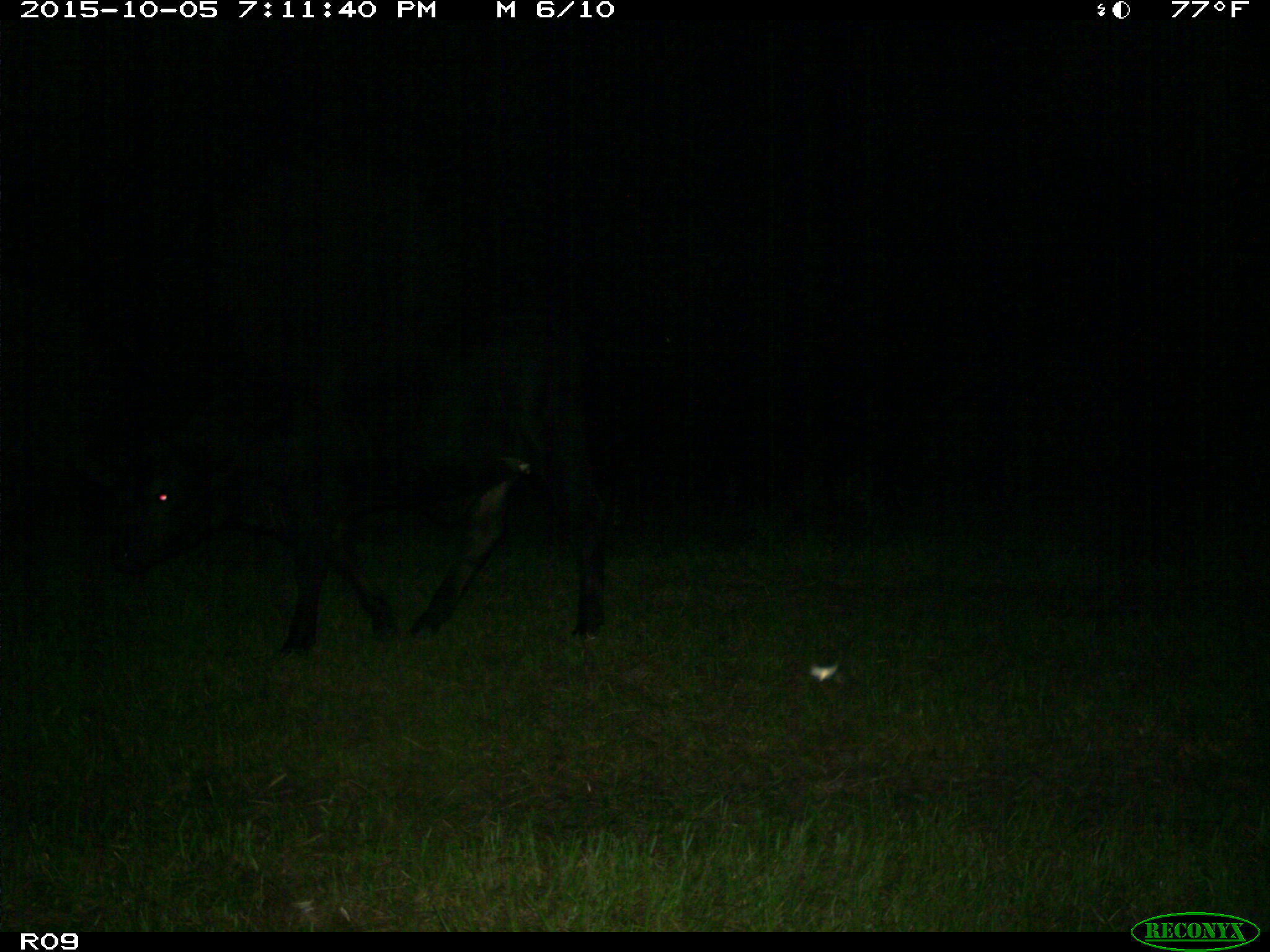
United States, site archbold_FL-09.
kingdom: Animalia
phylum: Chordata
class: Mammalia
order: Artiodactyla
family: Bovidae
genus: Bos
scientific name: Bos taurus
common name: domestic cow